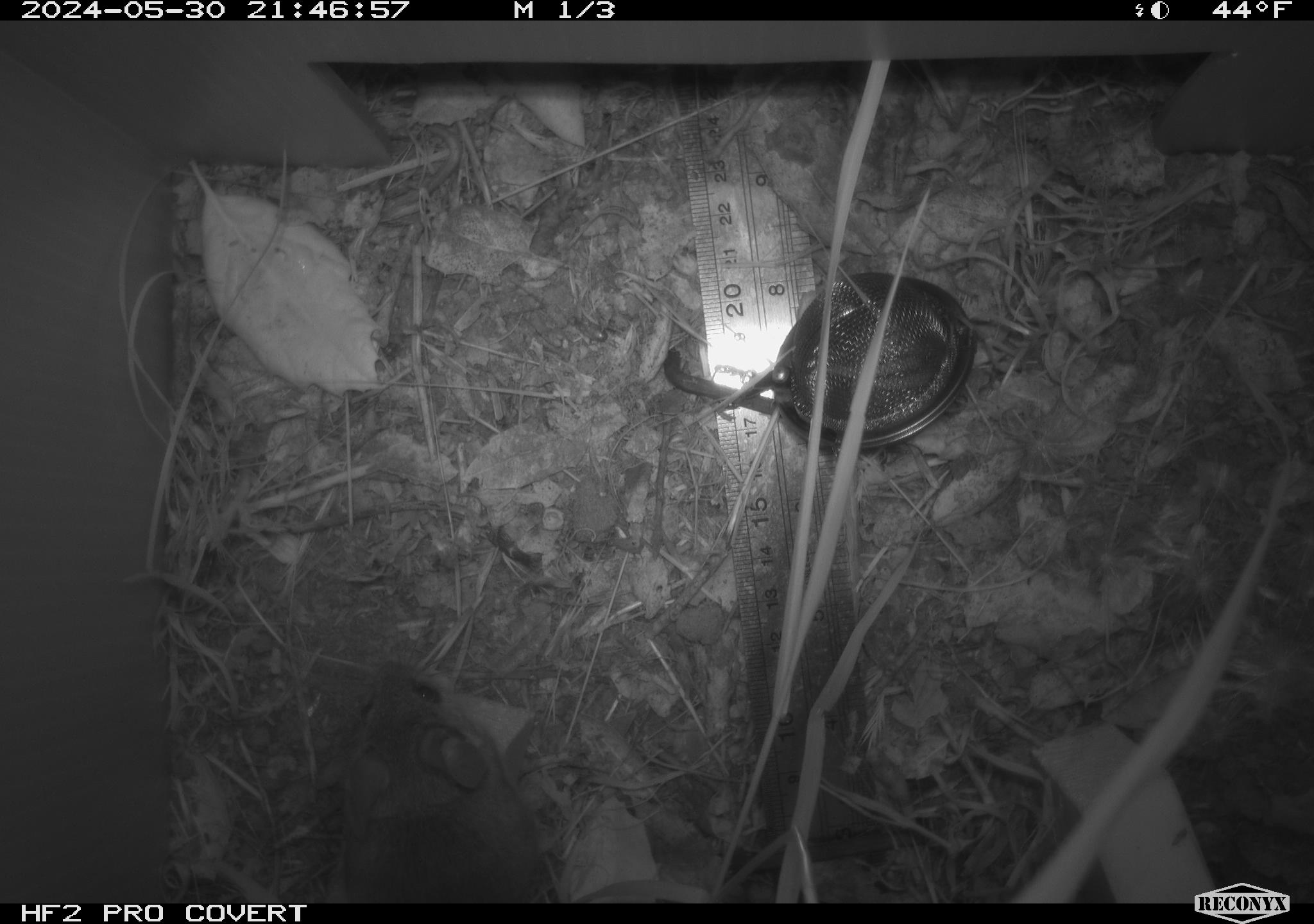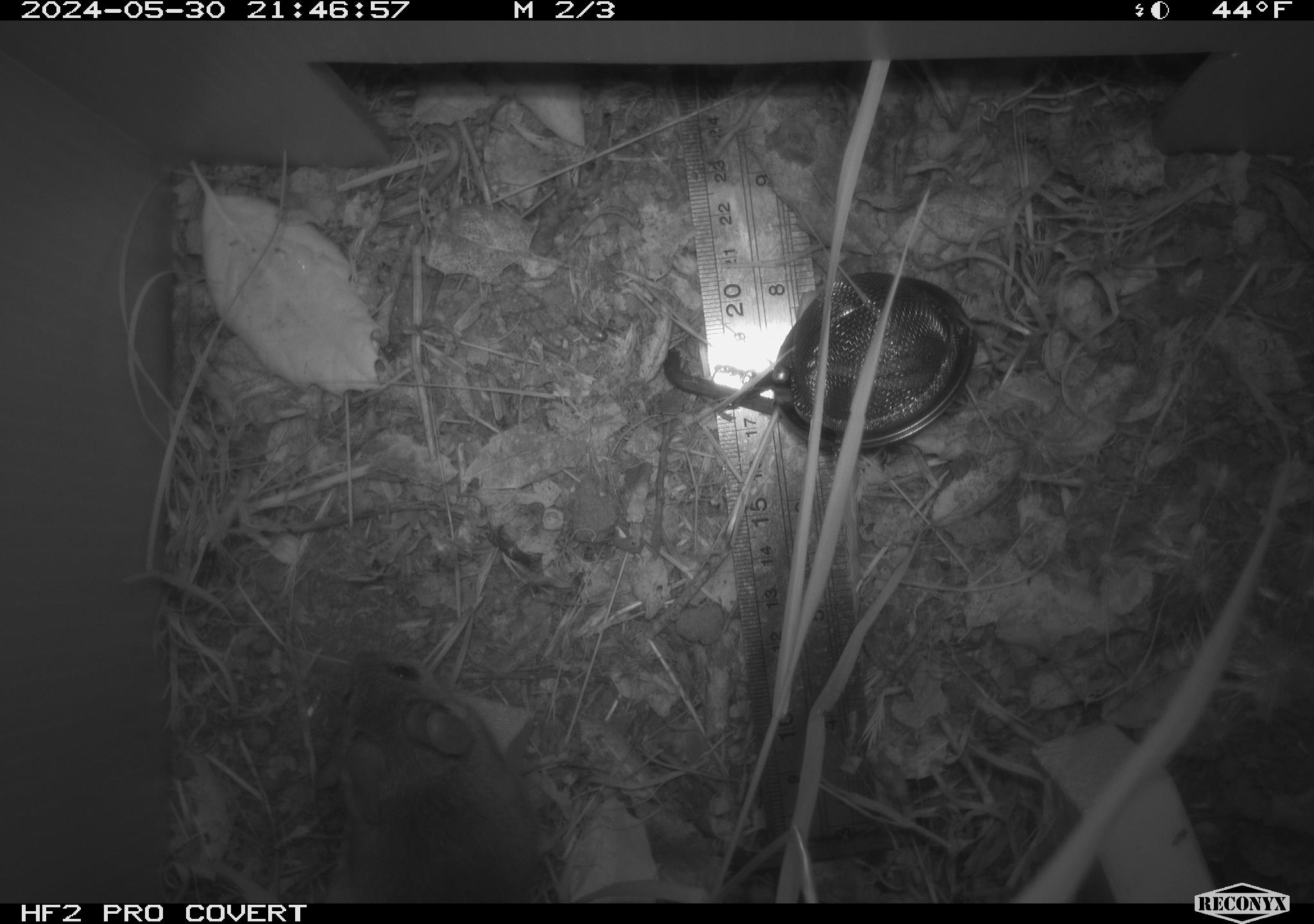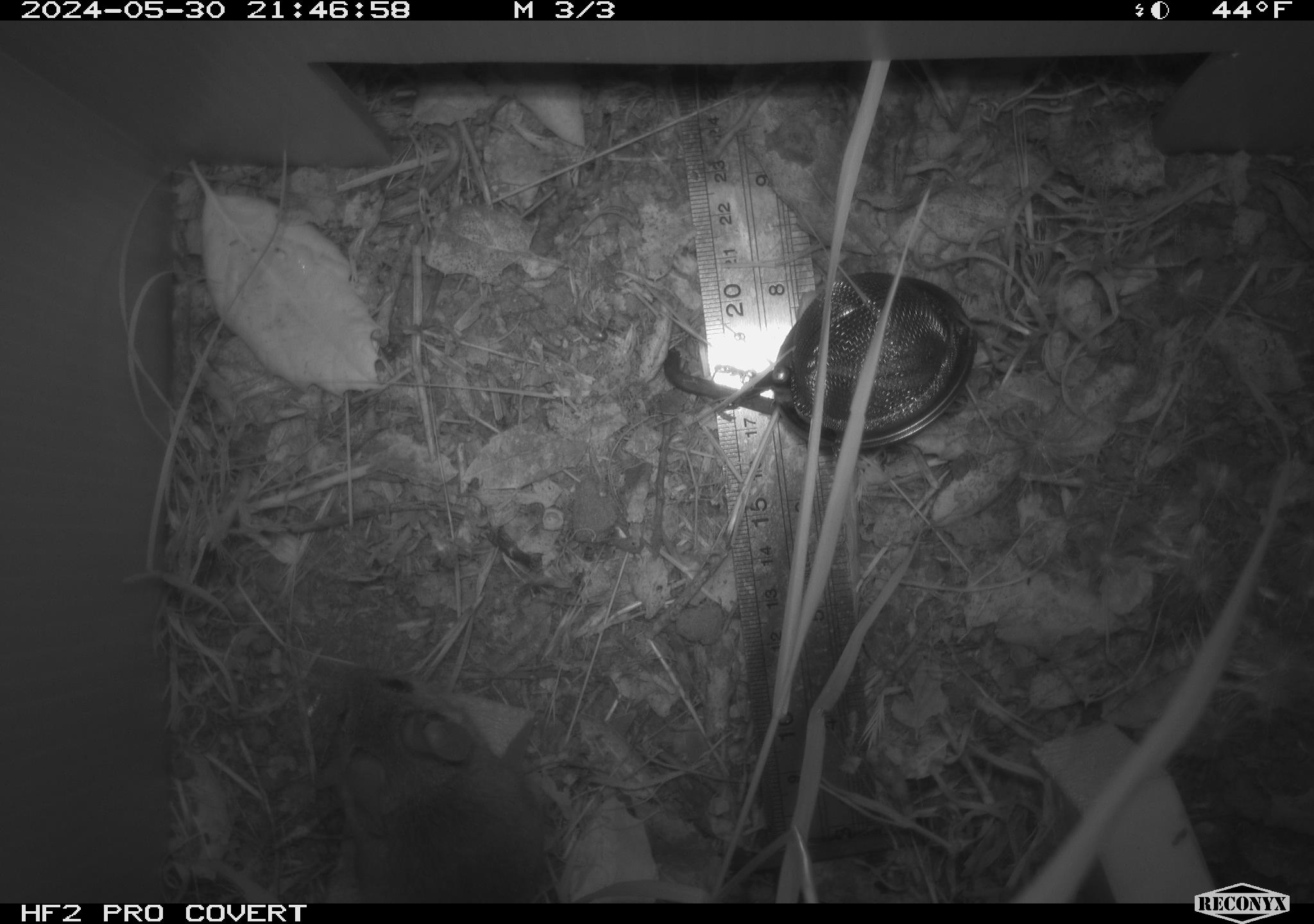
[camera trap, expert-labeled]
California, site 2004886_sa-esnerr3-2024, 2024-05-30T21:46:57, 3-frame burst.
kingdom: Animalia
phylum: Chordata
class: Mammalia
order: Rodentia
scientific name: Rodentia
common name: rodent